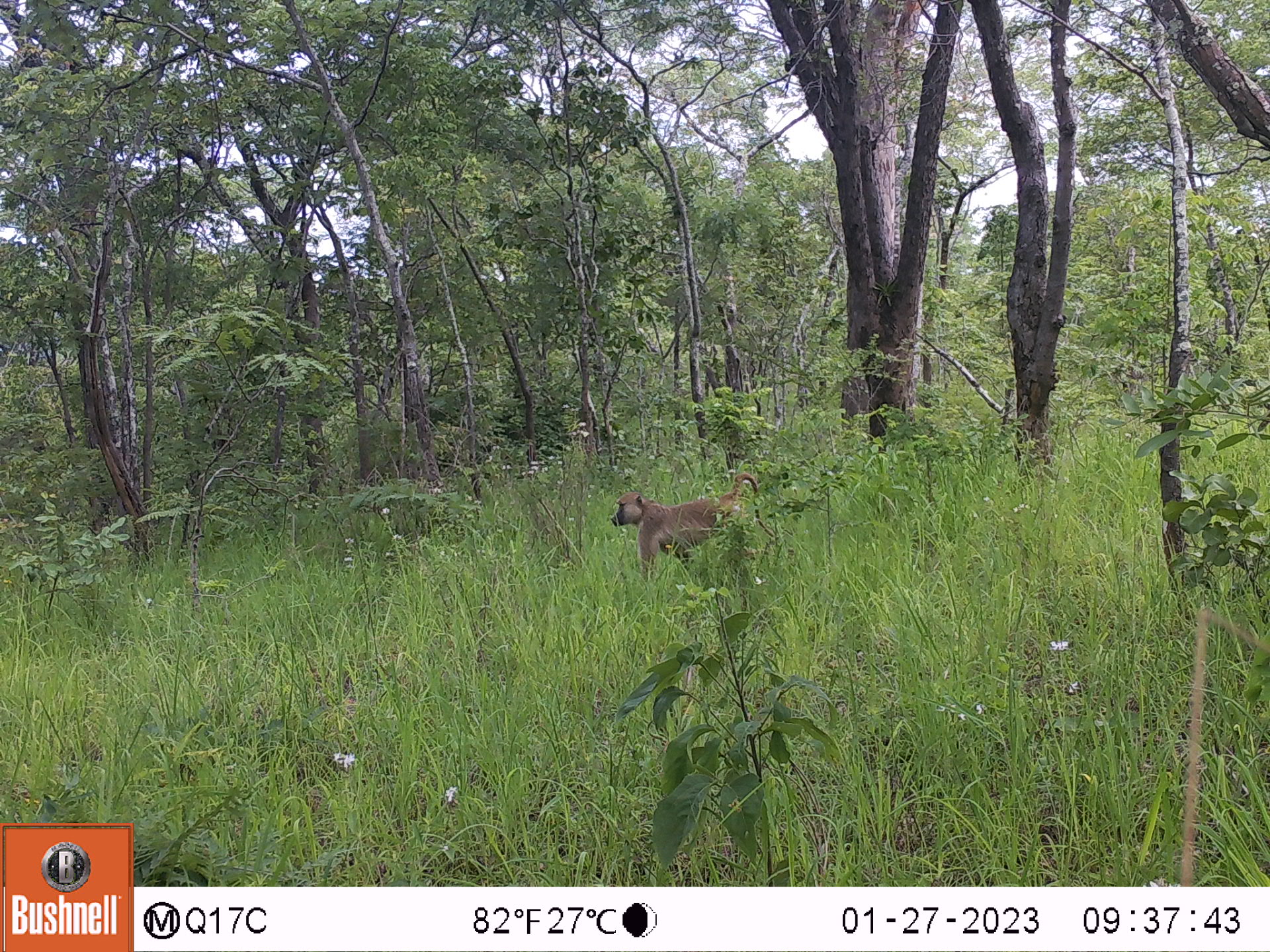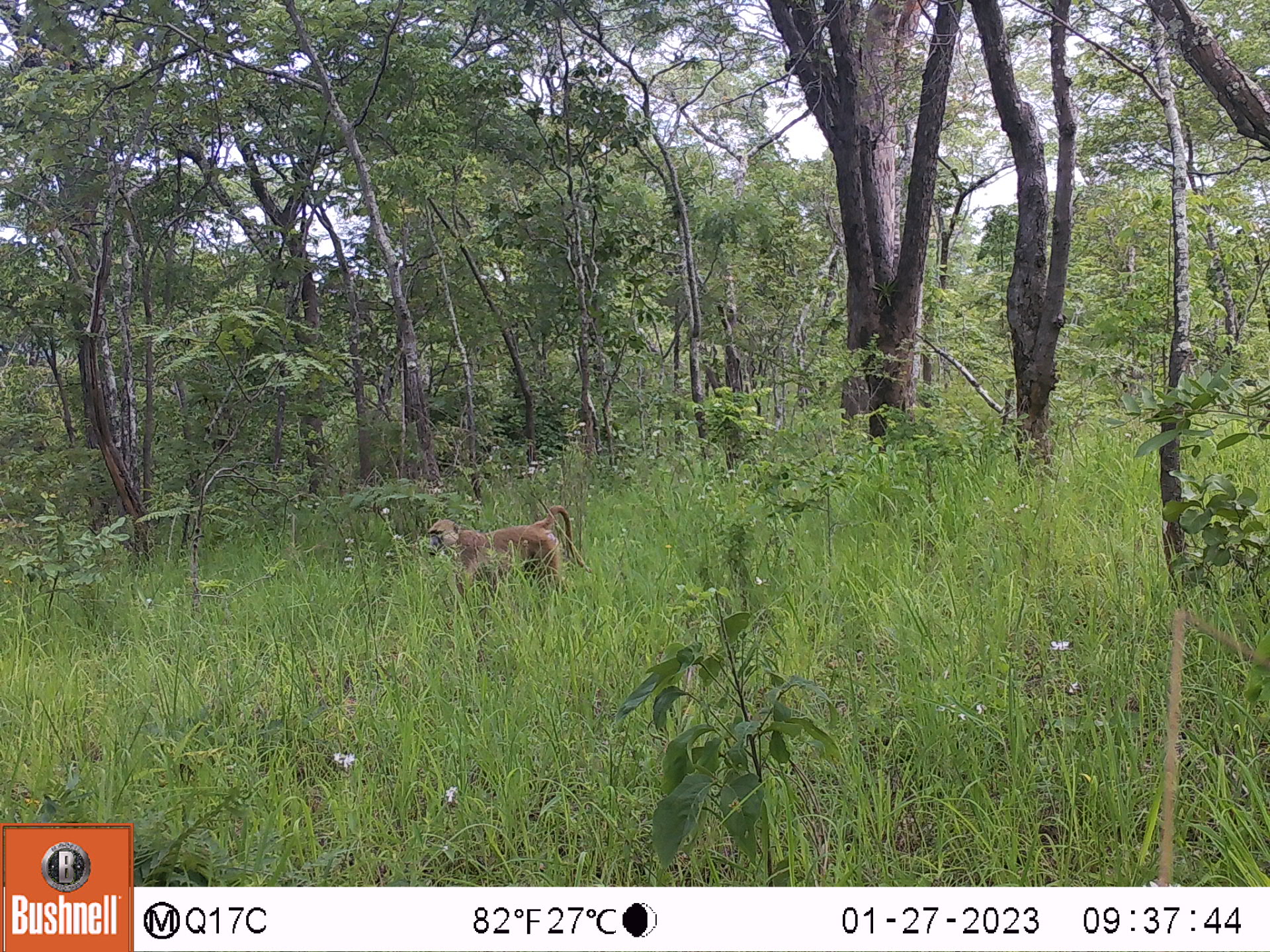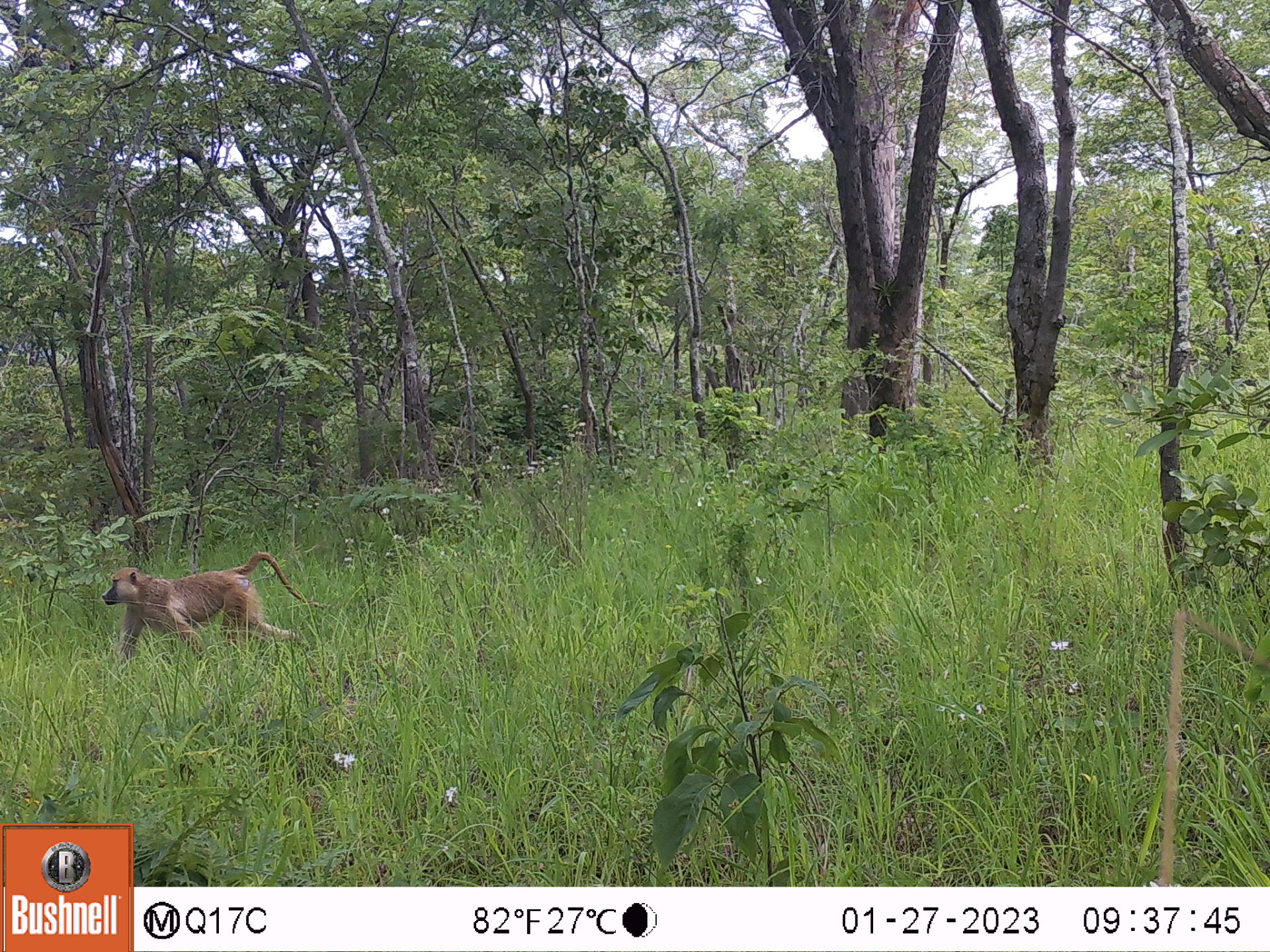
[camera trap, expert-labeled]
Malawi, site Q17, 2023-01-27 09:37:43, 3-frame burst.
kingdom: Animalia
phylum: Chordata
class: Mammalia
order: Primates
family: Cercopithecidae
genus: Papio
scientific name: Papio cynocephalus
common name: yellow baboon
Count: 1.